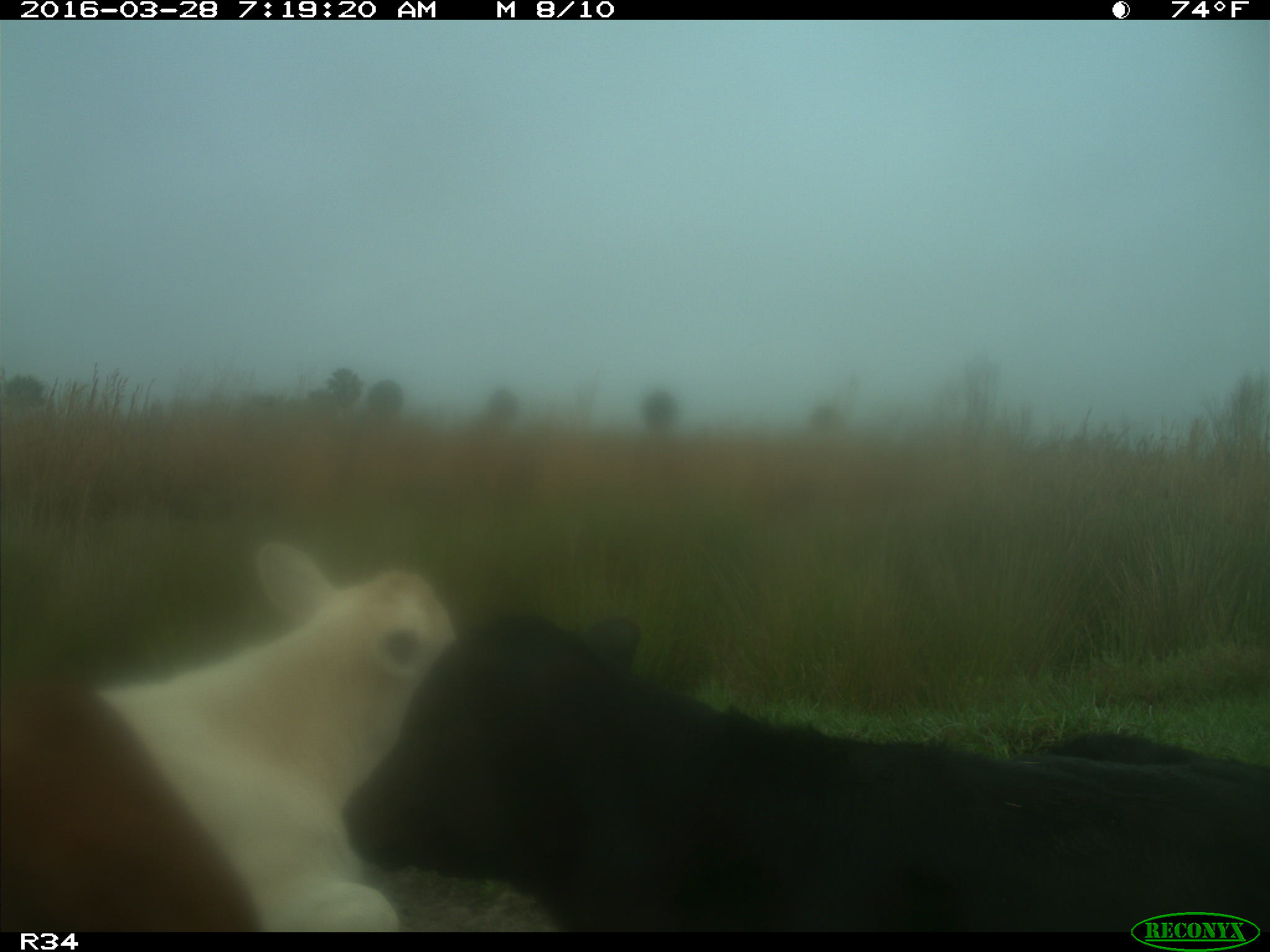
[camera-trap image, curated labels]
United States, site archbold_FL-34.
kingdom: Animalia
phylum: Chordata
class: Mammalia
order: Artiodactyla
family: Bovidae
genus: Bos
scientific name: Bos taurus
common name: domestic cow